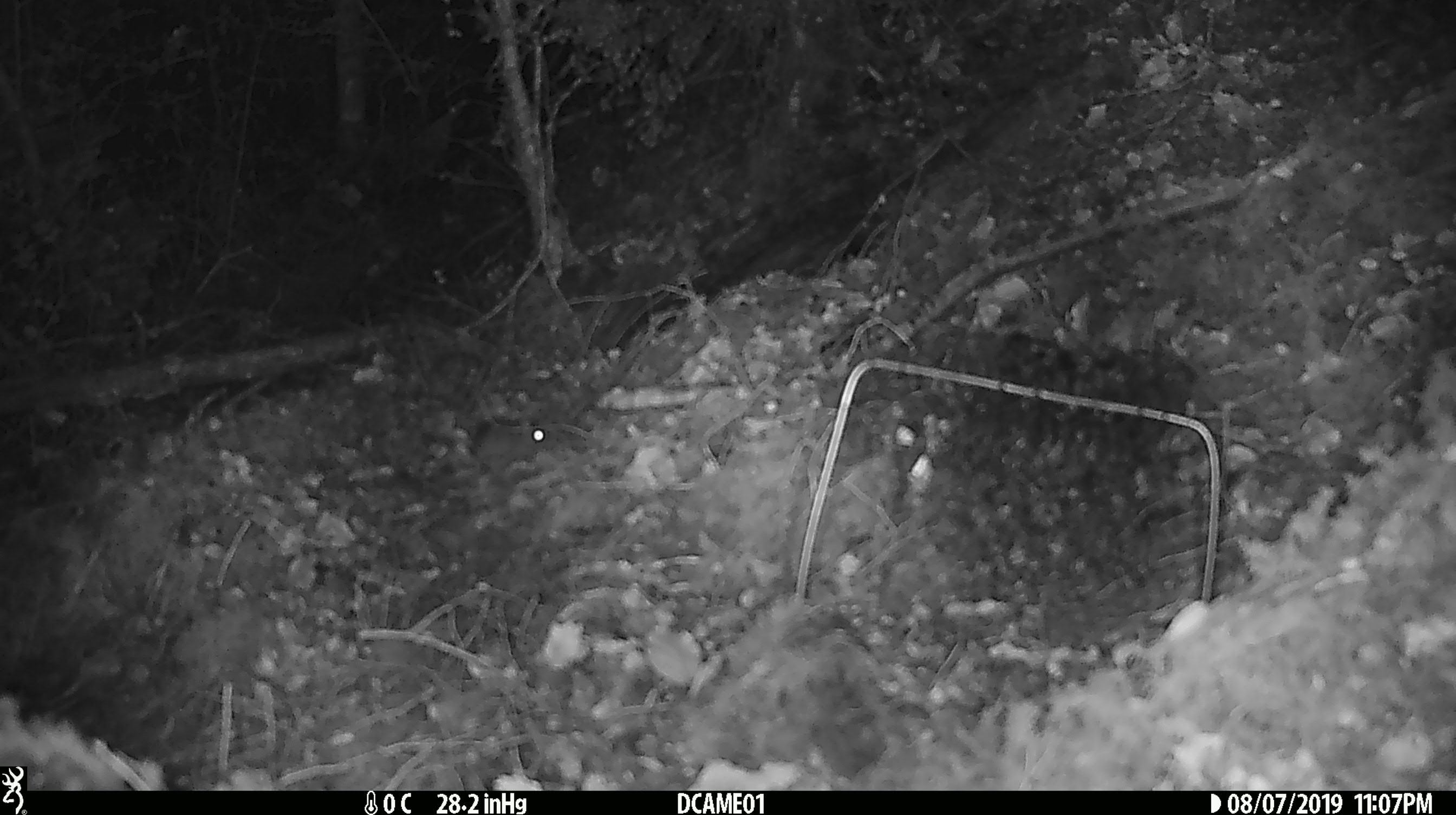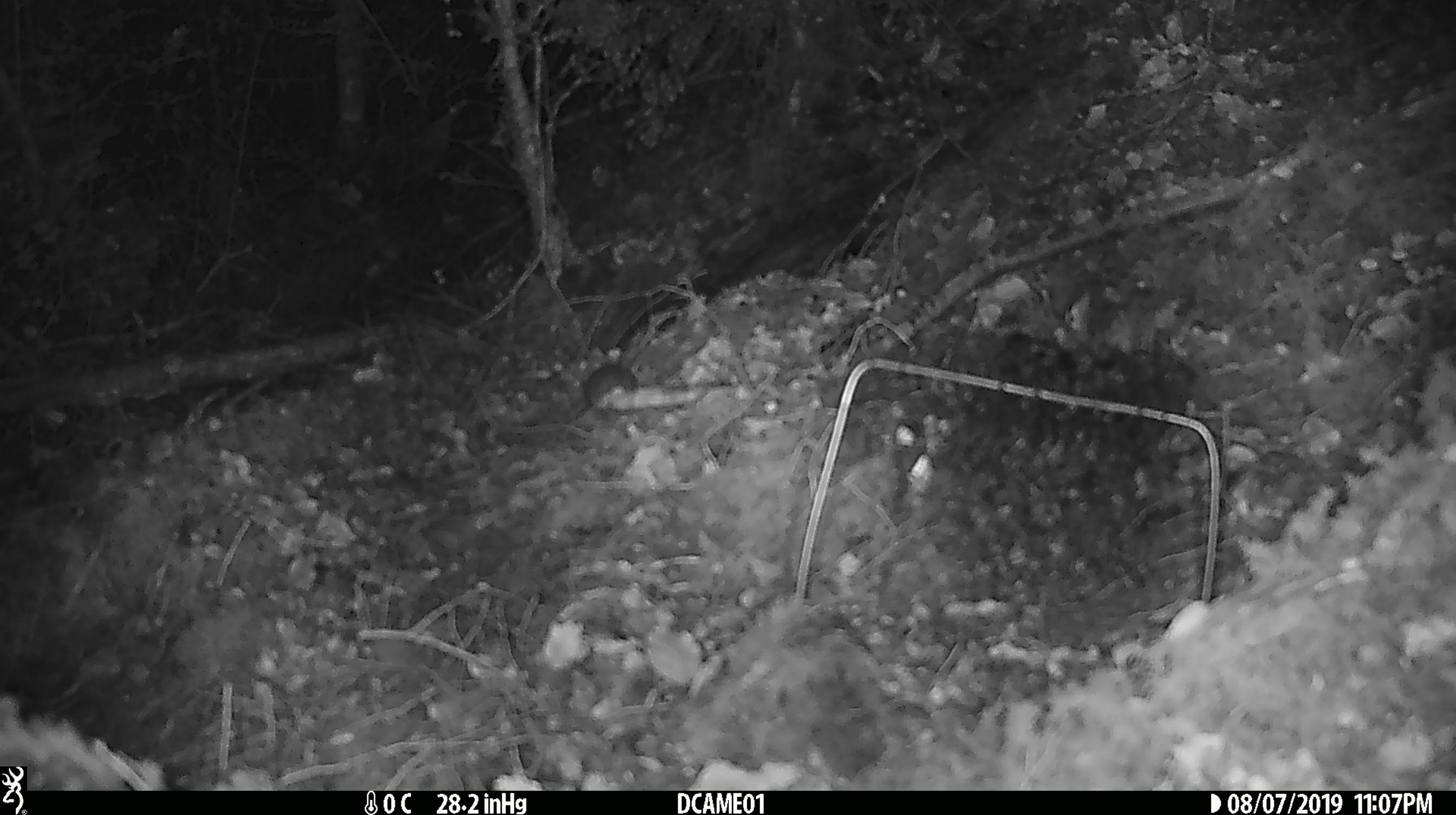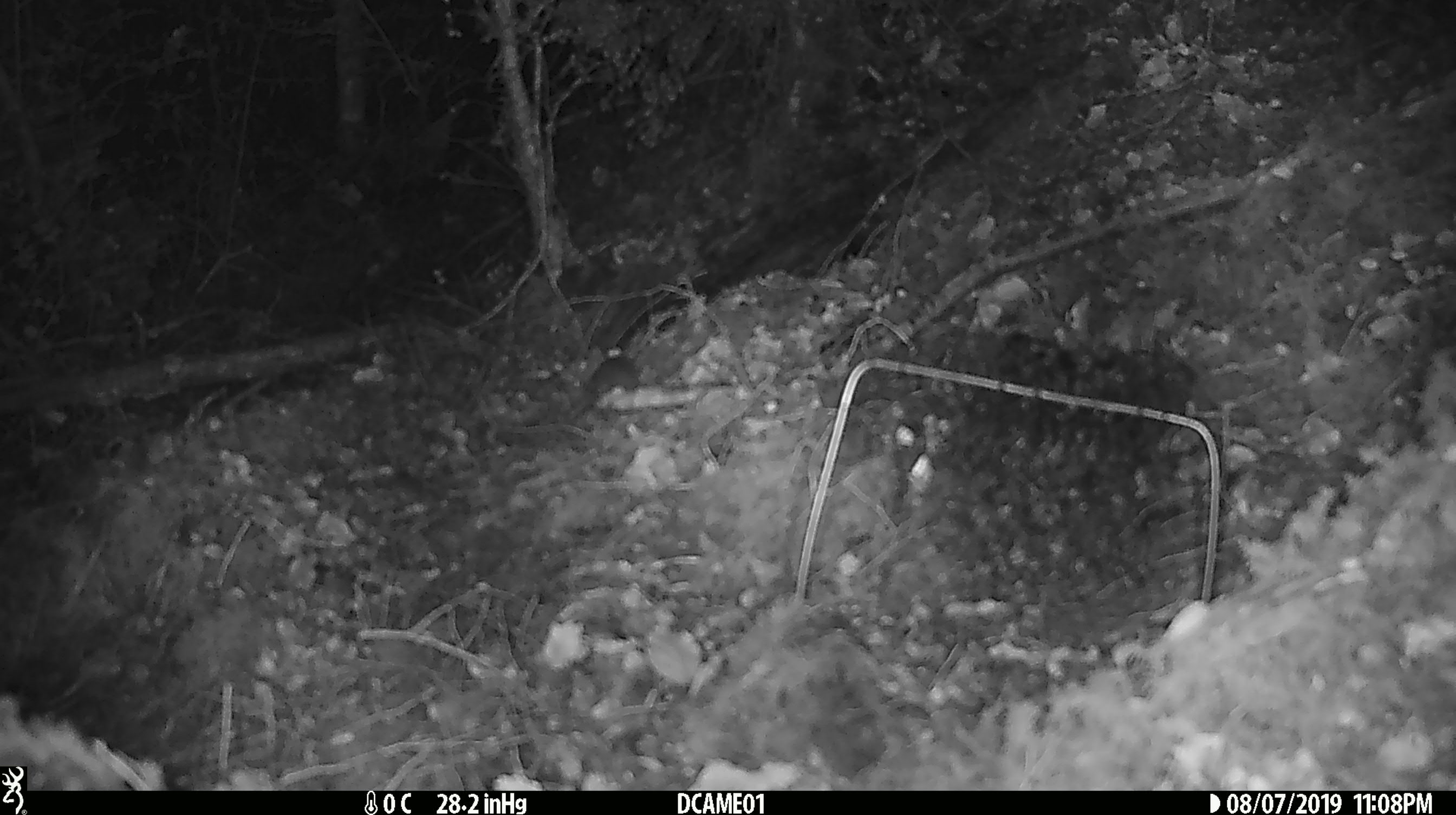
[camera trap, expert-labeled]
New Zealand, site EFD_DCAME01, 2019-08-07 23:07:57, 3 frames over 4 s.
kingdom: Animalia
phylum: Chordata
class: Mammalia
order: Rodentia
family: Muridae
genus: Mus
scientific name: Mus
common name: mouse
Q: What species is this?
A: Mouse (Mus).